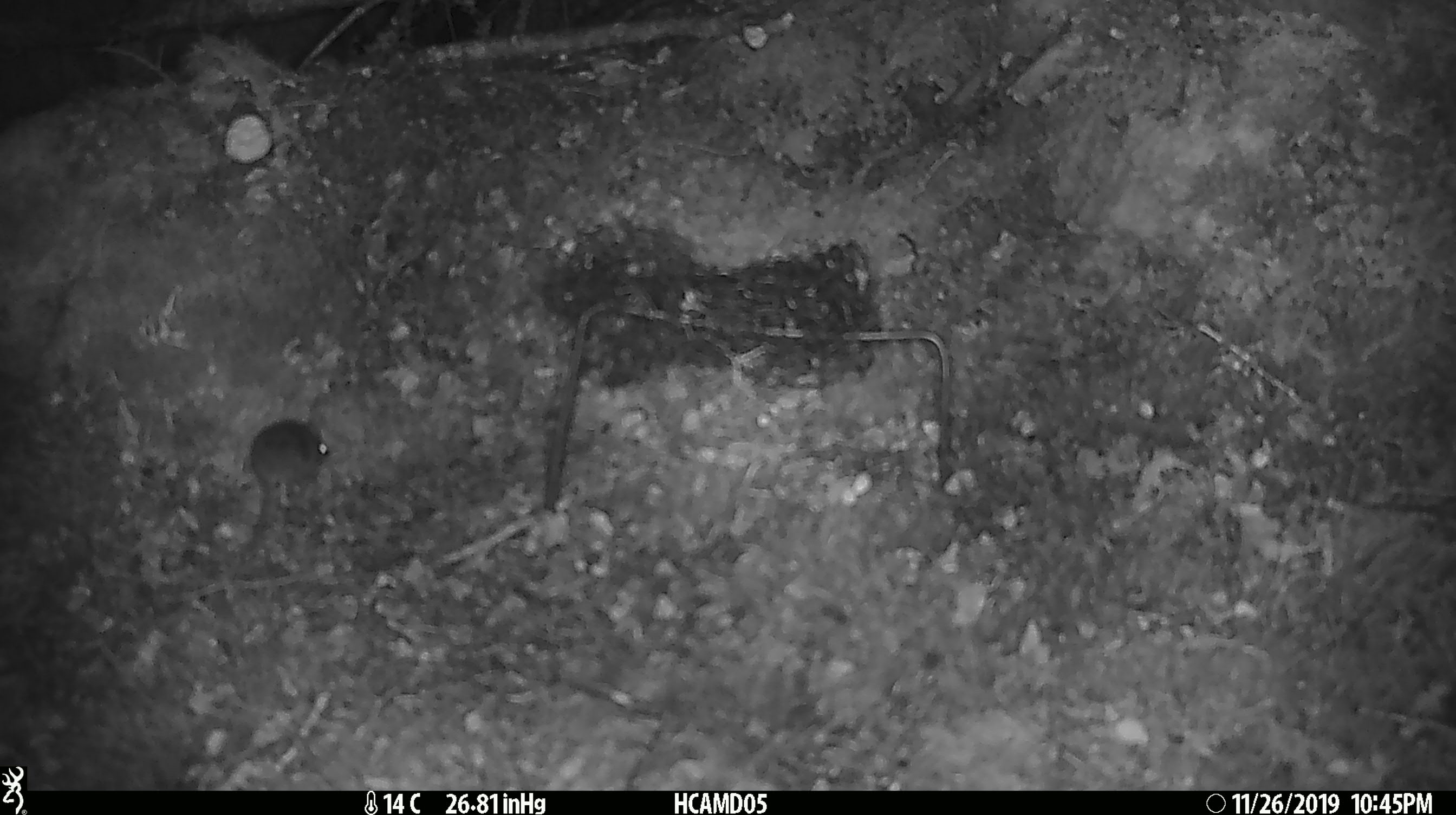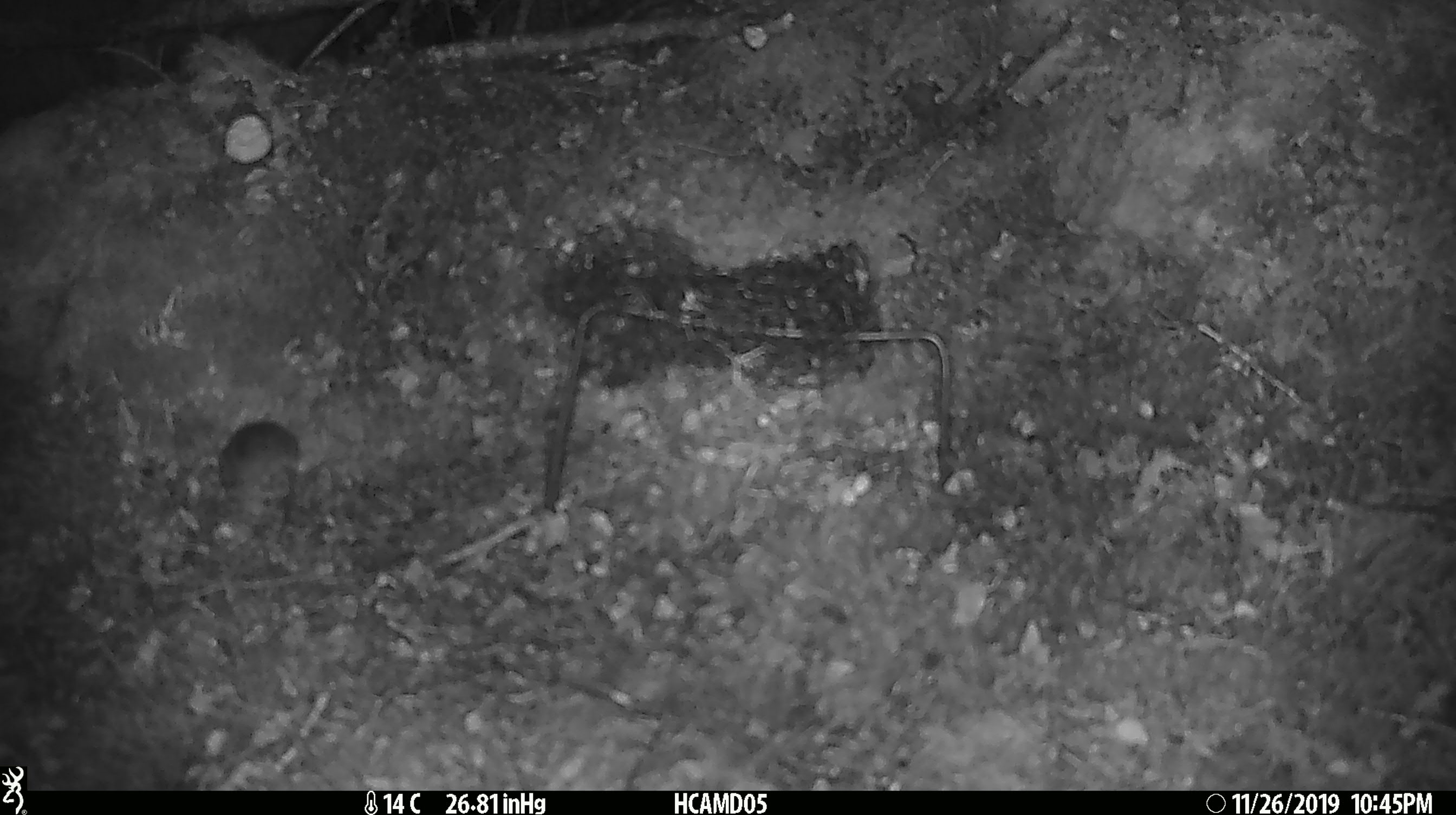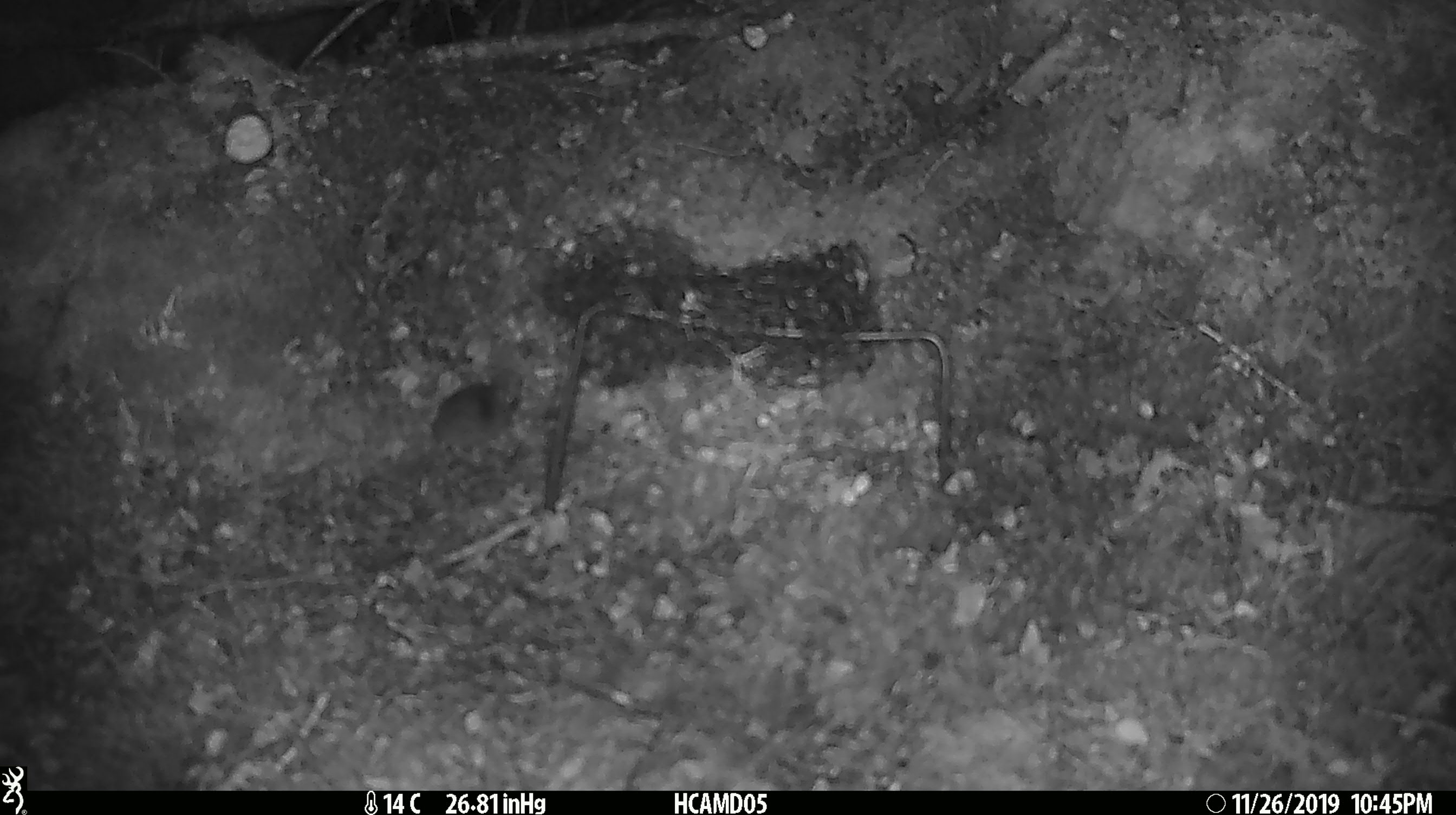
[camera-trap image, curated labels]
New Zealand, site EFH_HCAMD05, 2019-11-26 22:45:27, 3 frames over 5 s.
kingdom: Animalia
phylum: Chordata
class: Mammalia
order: Rodentia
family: Muridae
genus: Mus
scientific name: Mus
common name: mouse